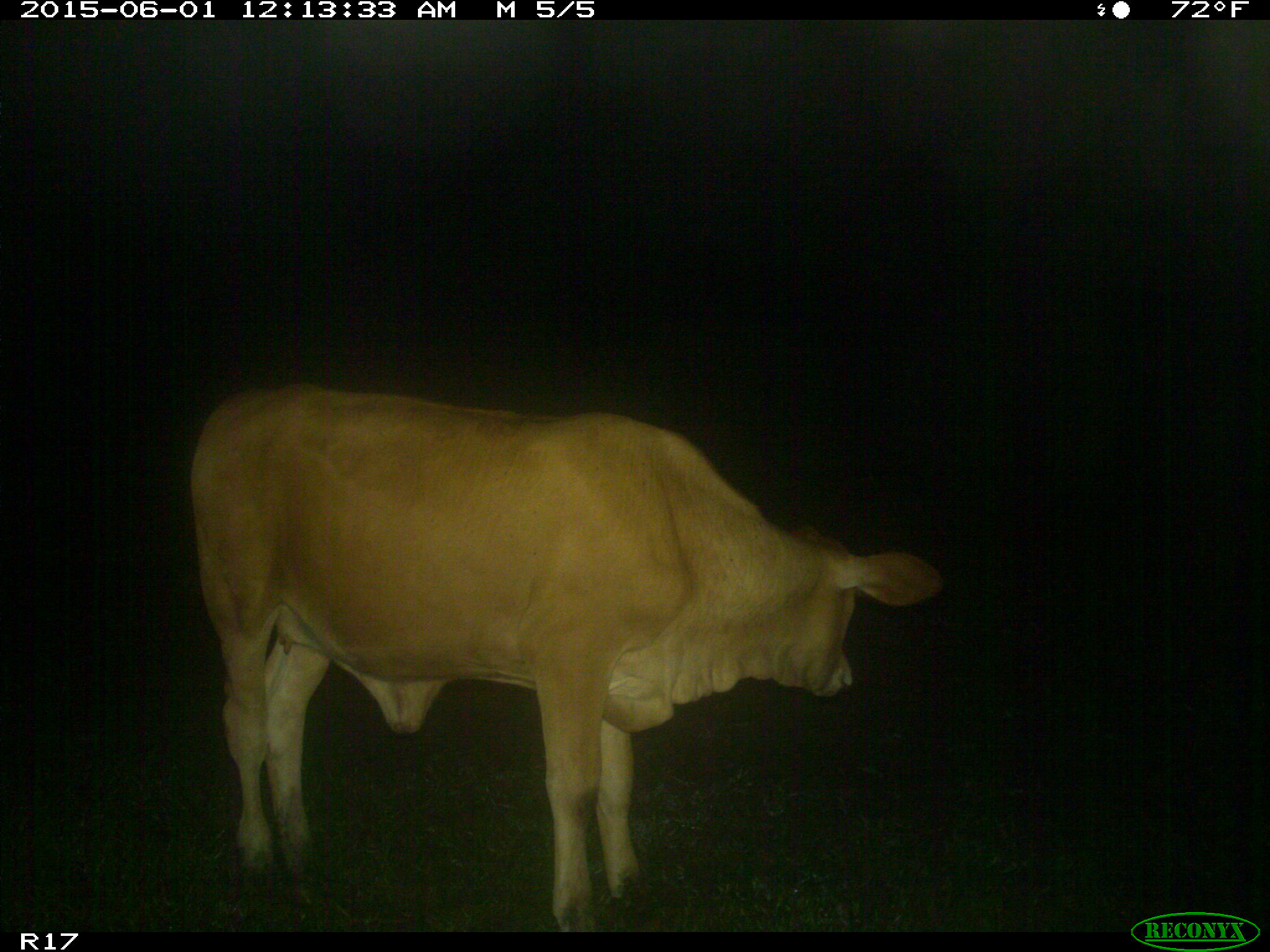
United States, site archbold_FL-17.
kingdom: Animalia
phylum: Chordata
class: Mammalia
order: Artiodactyla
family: Bovidae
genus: Bos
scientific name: Bos taurus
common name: domestic cow